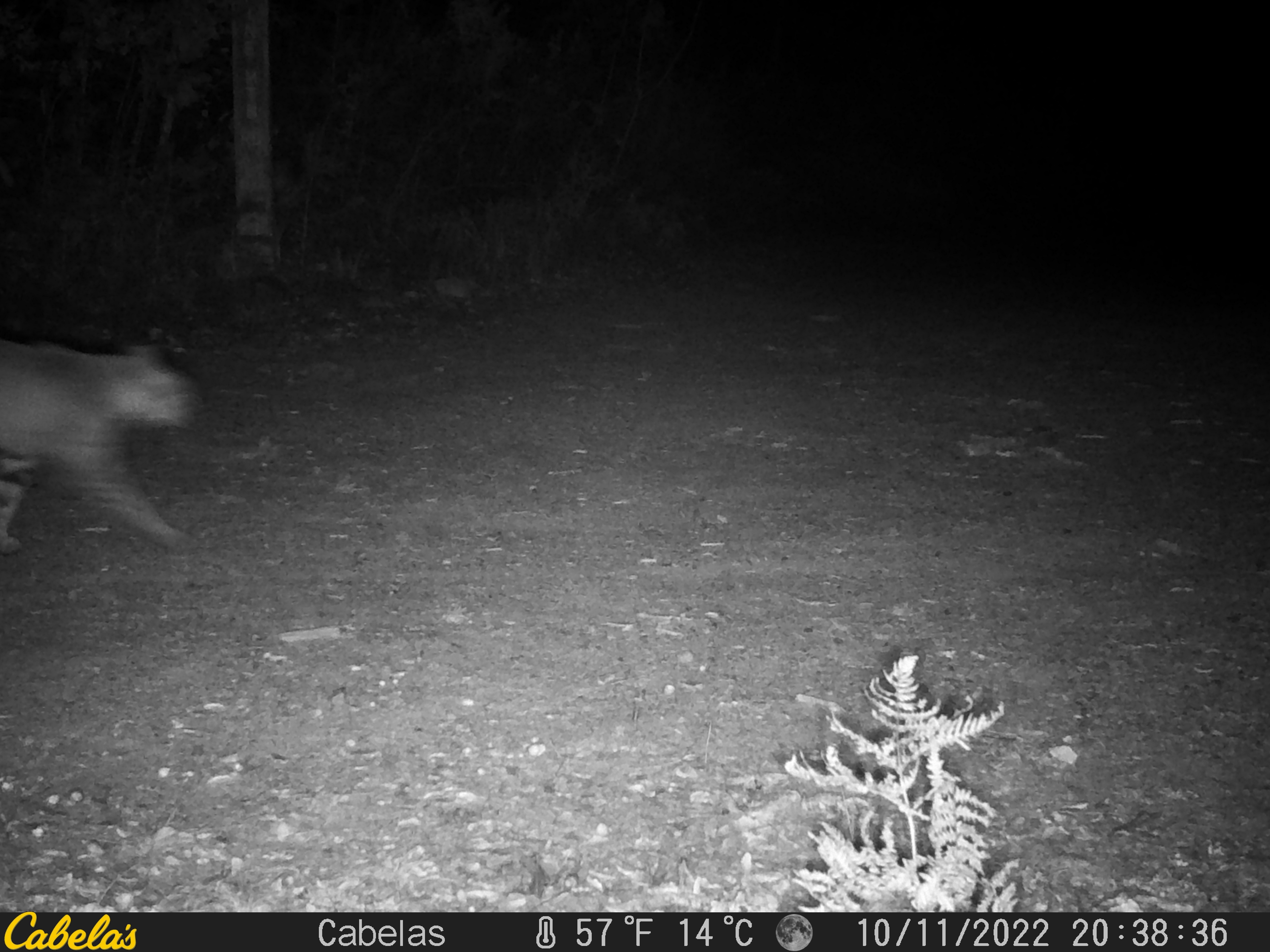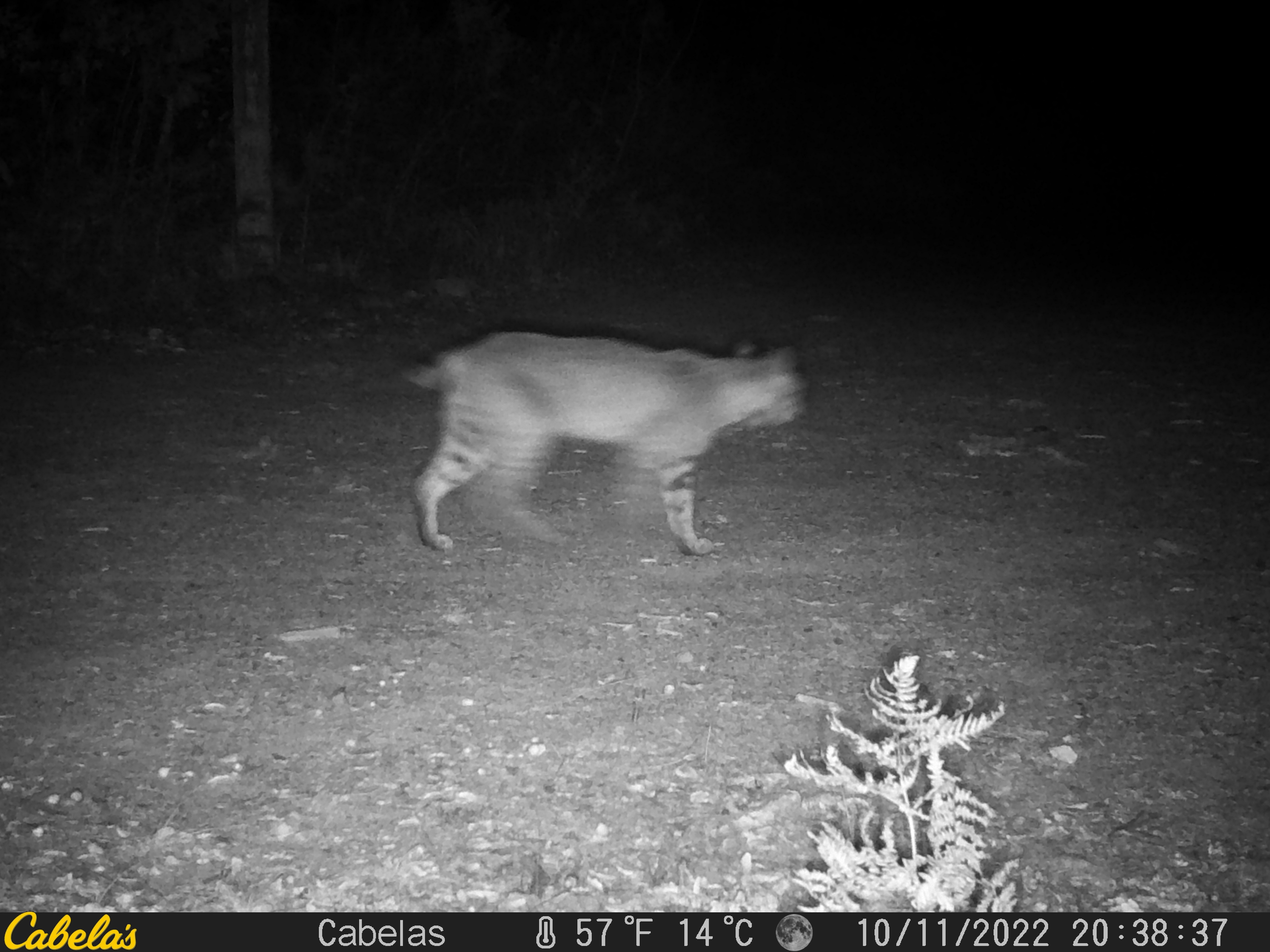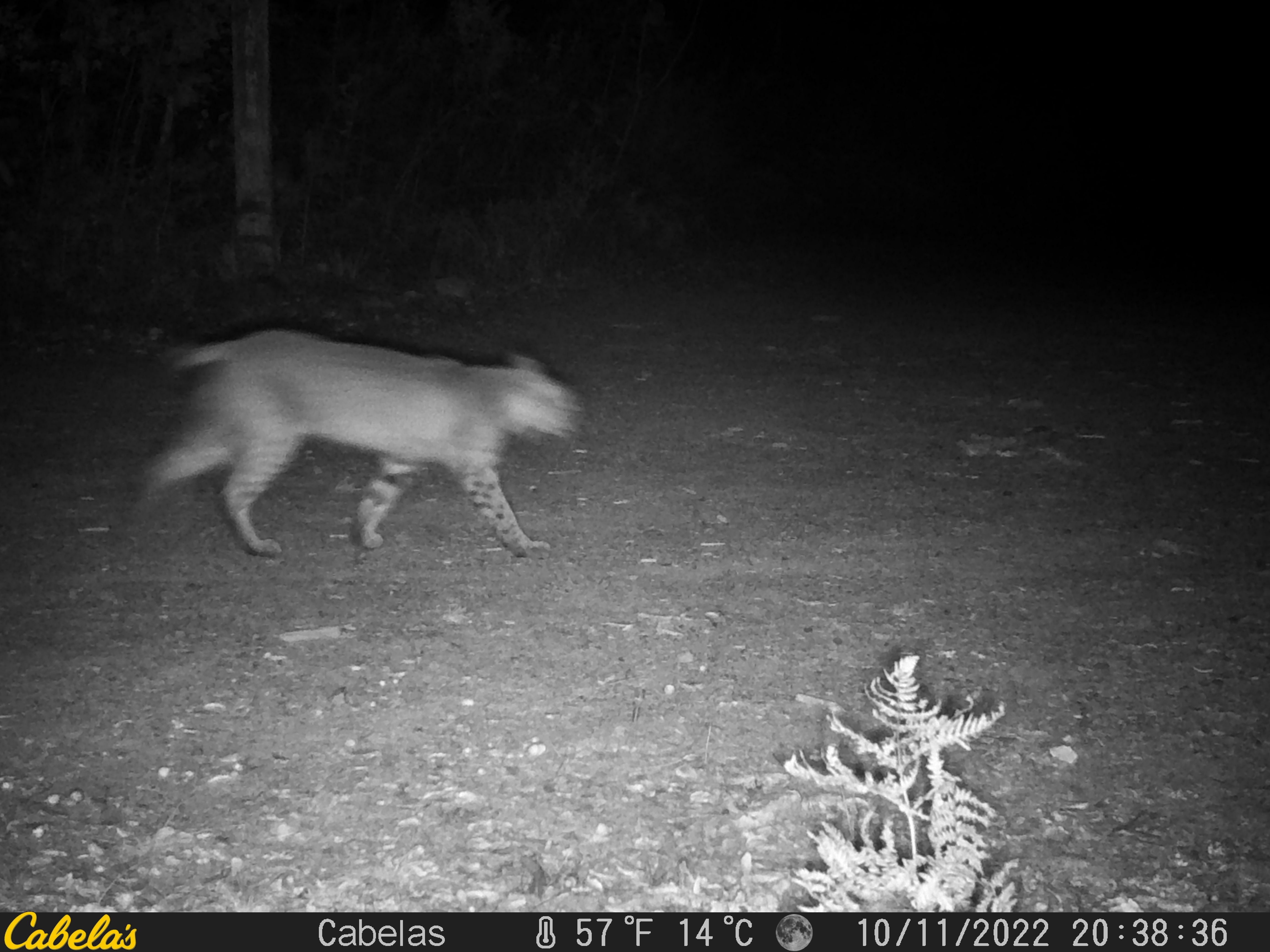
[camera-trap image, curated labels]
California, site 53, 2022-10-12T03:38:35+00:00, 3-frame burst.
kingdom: Animalia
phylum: Chordata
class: Mammalia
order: Carnivora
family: Felidae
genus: Lynx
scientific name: Lynx rufus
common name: bobcat